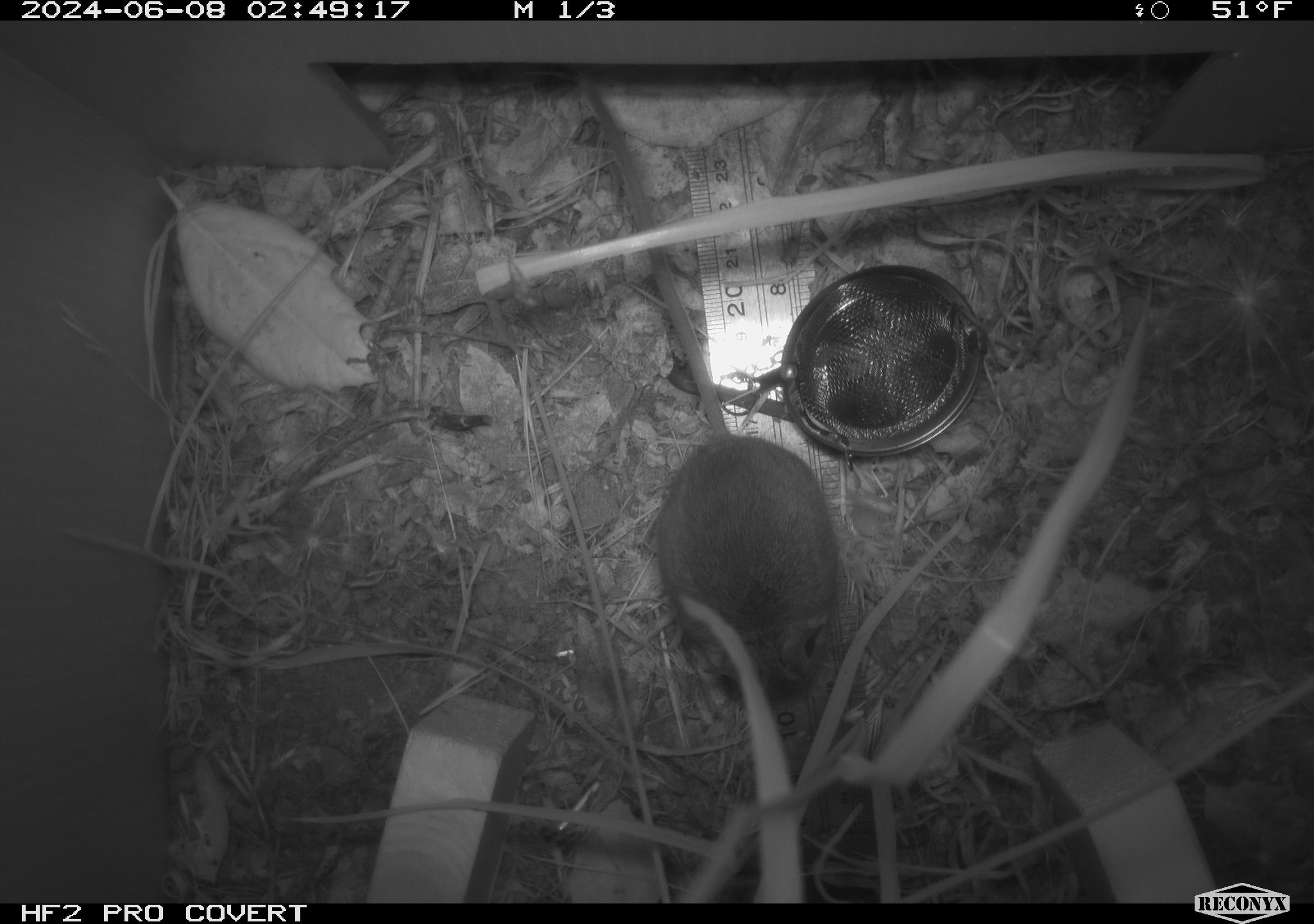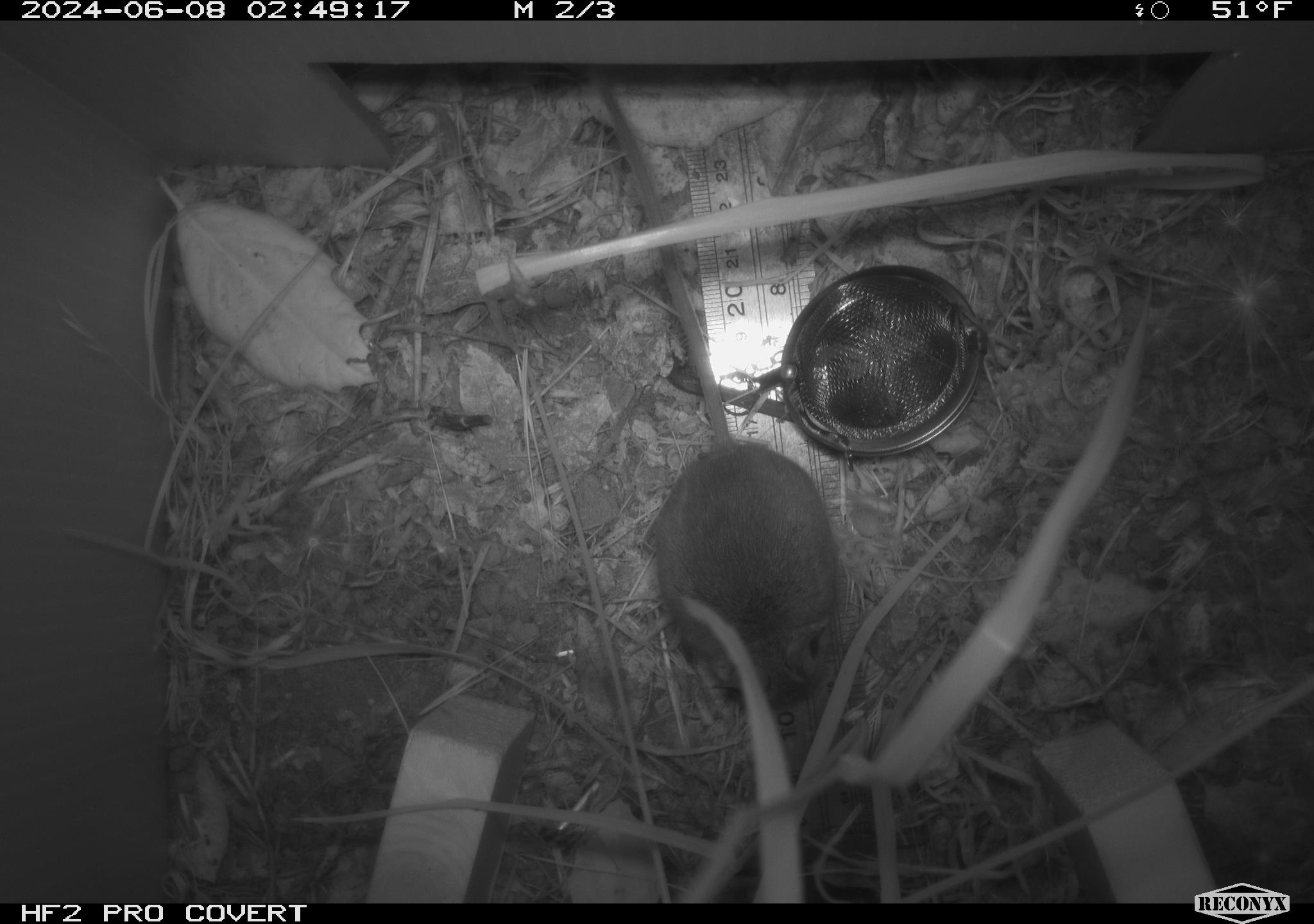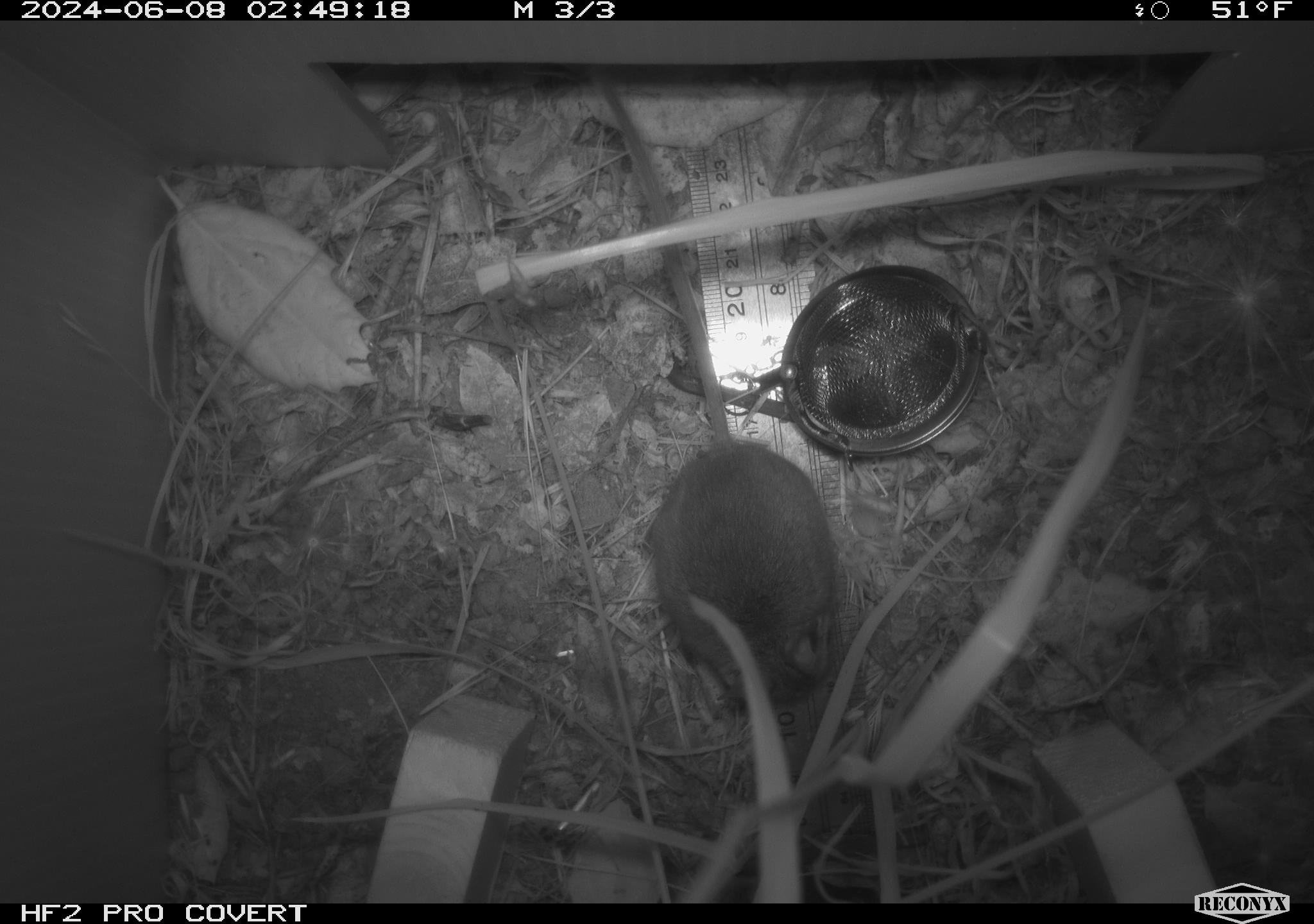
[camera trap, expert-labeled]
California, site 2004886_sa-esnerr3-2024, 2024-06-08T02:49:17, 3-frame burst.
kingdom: Animalia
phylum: Chordata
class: Mammalia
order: Rodentia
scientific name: Rodentia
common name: rodent